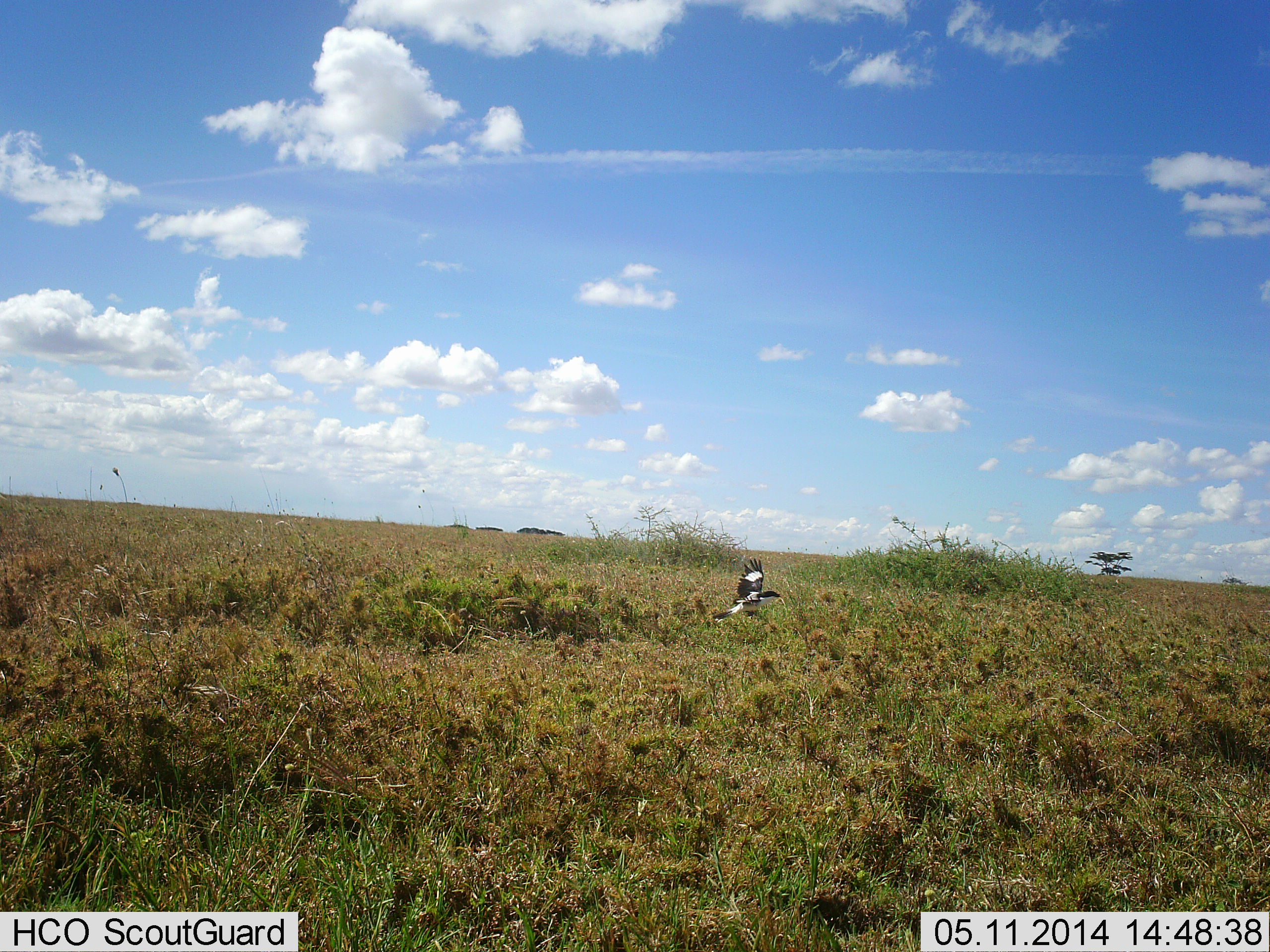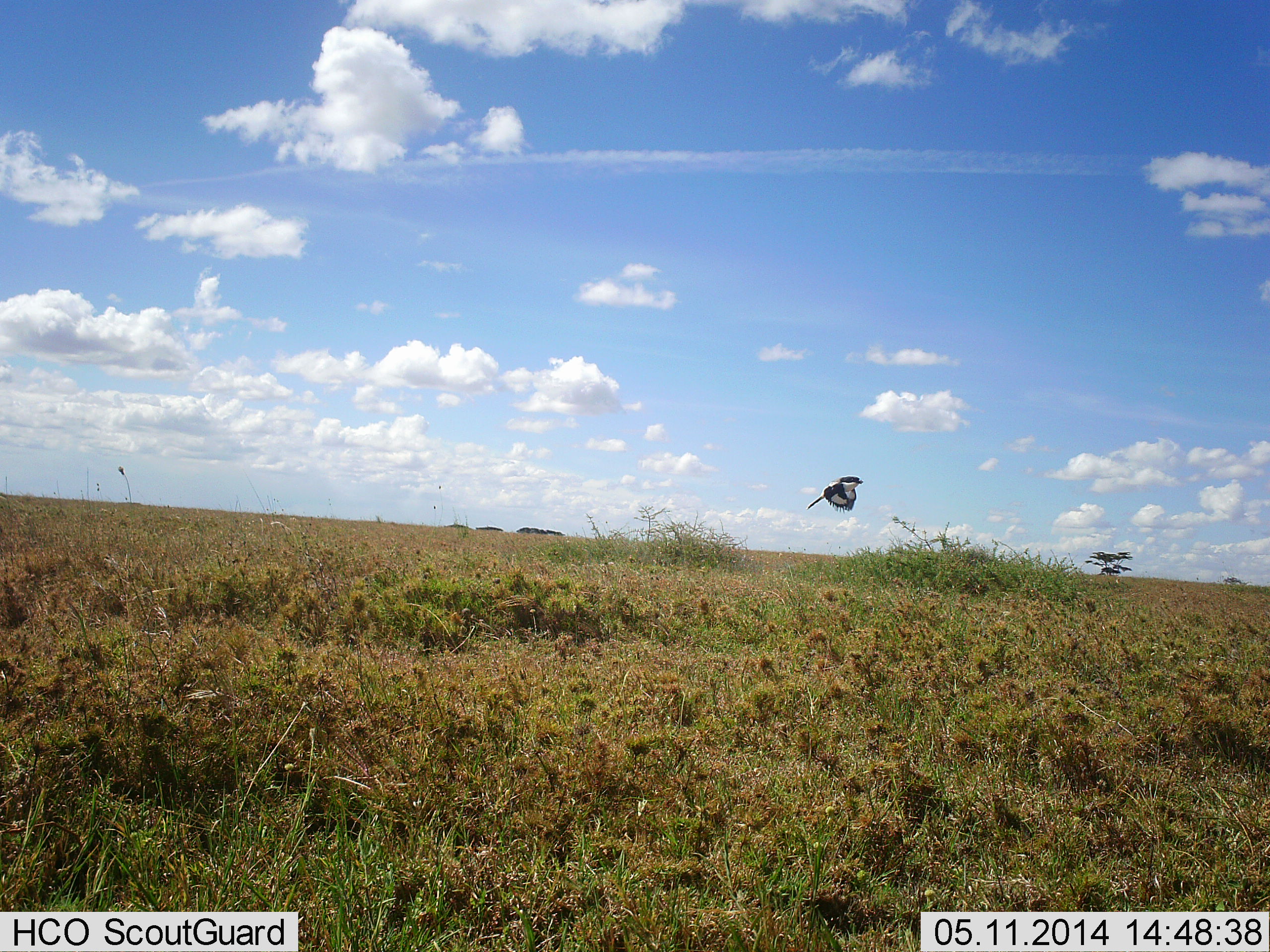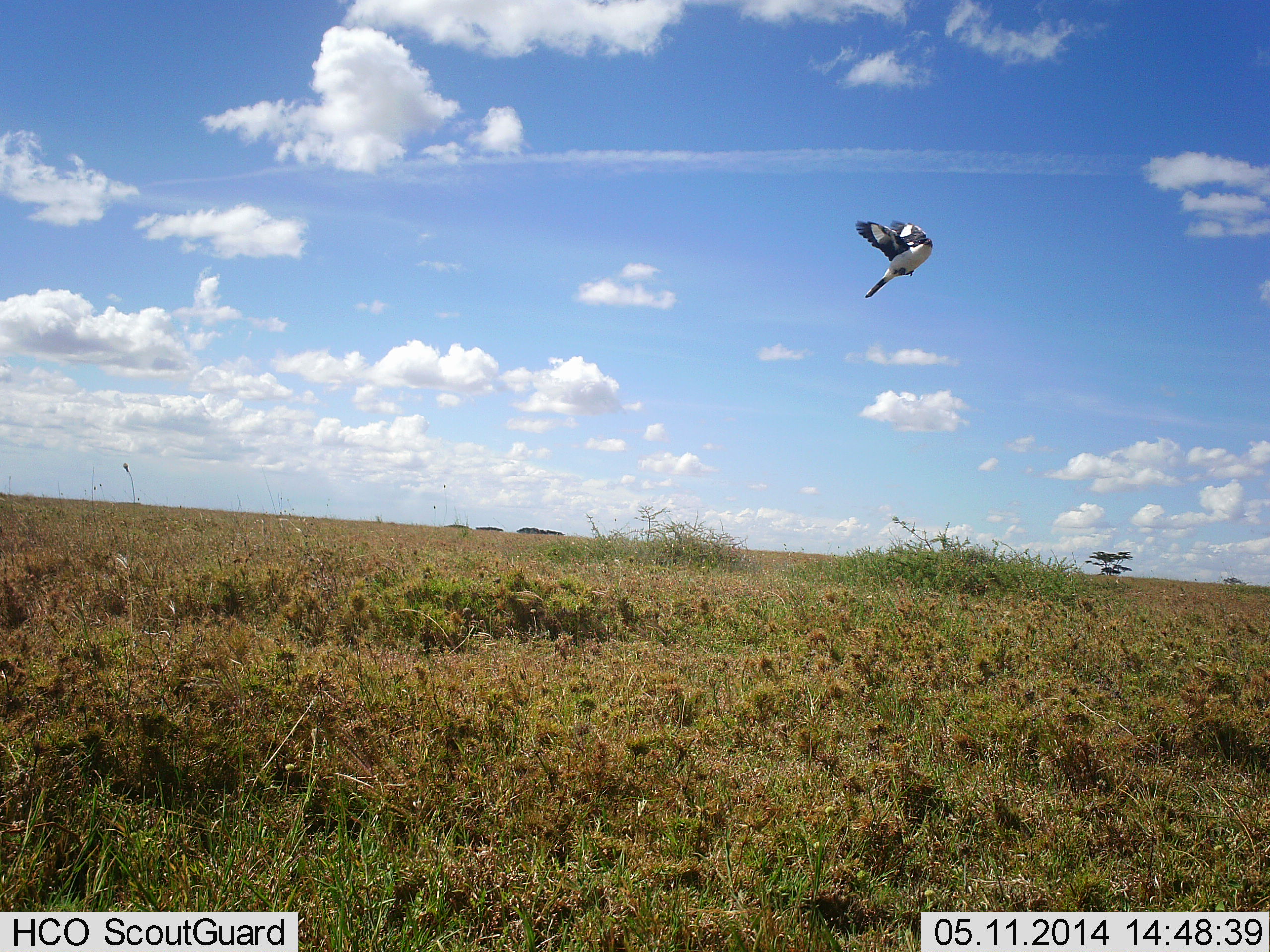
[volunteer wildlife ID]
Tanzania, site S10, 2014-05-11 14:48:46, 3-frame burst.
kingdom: Animalia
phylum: Chordata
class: Aves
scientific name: Aves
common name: bird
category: otherbird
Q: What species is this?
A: Otherbird (bird) (Aves).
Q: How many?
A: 1.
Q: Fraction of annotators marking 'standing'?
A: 0%.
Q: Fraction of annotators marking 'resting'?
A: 0%.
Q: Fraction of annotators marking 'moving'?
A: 100%.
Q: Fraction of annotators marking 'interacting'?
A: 0%.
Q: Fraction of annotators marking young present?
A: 0%.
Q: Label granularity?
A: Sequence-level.